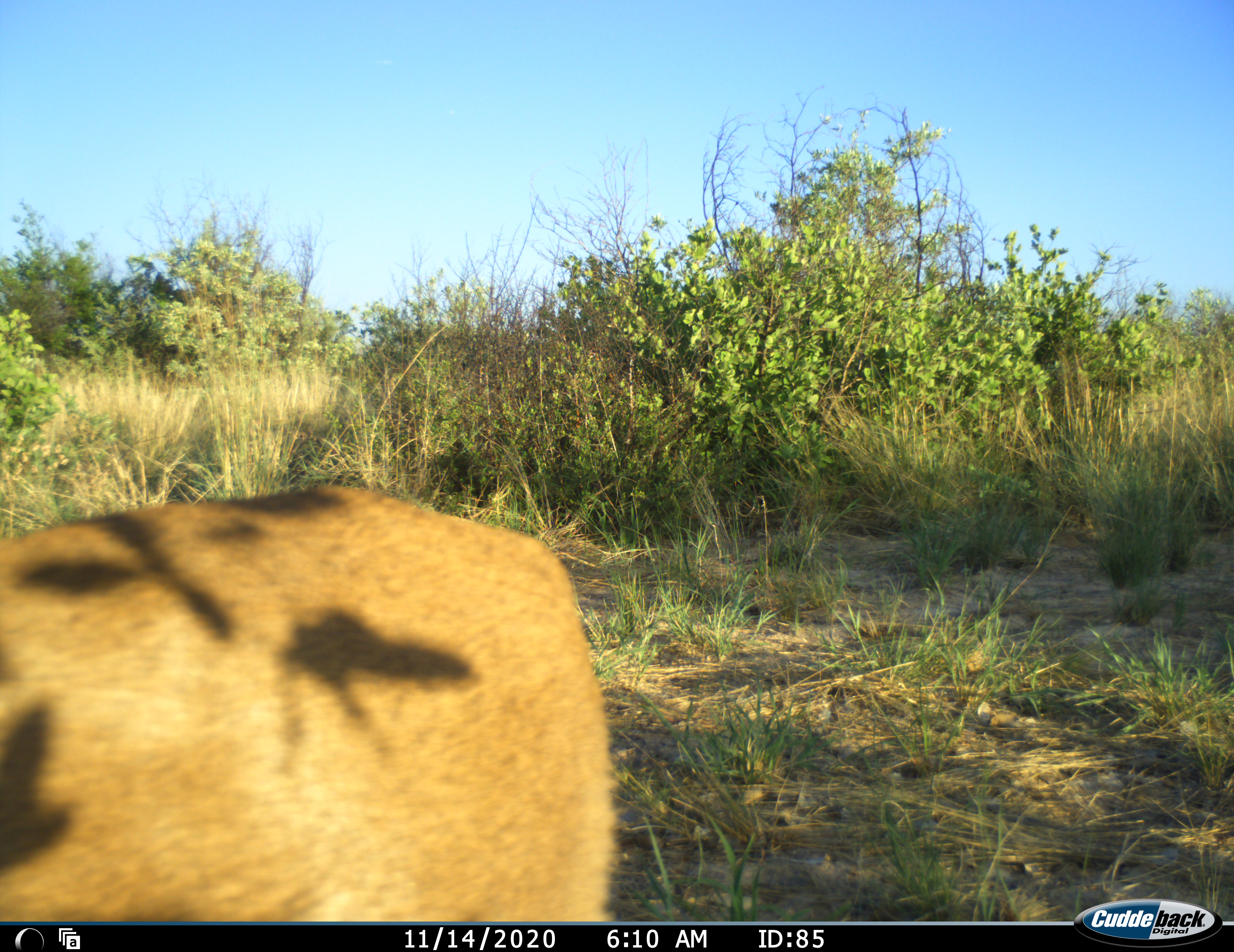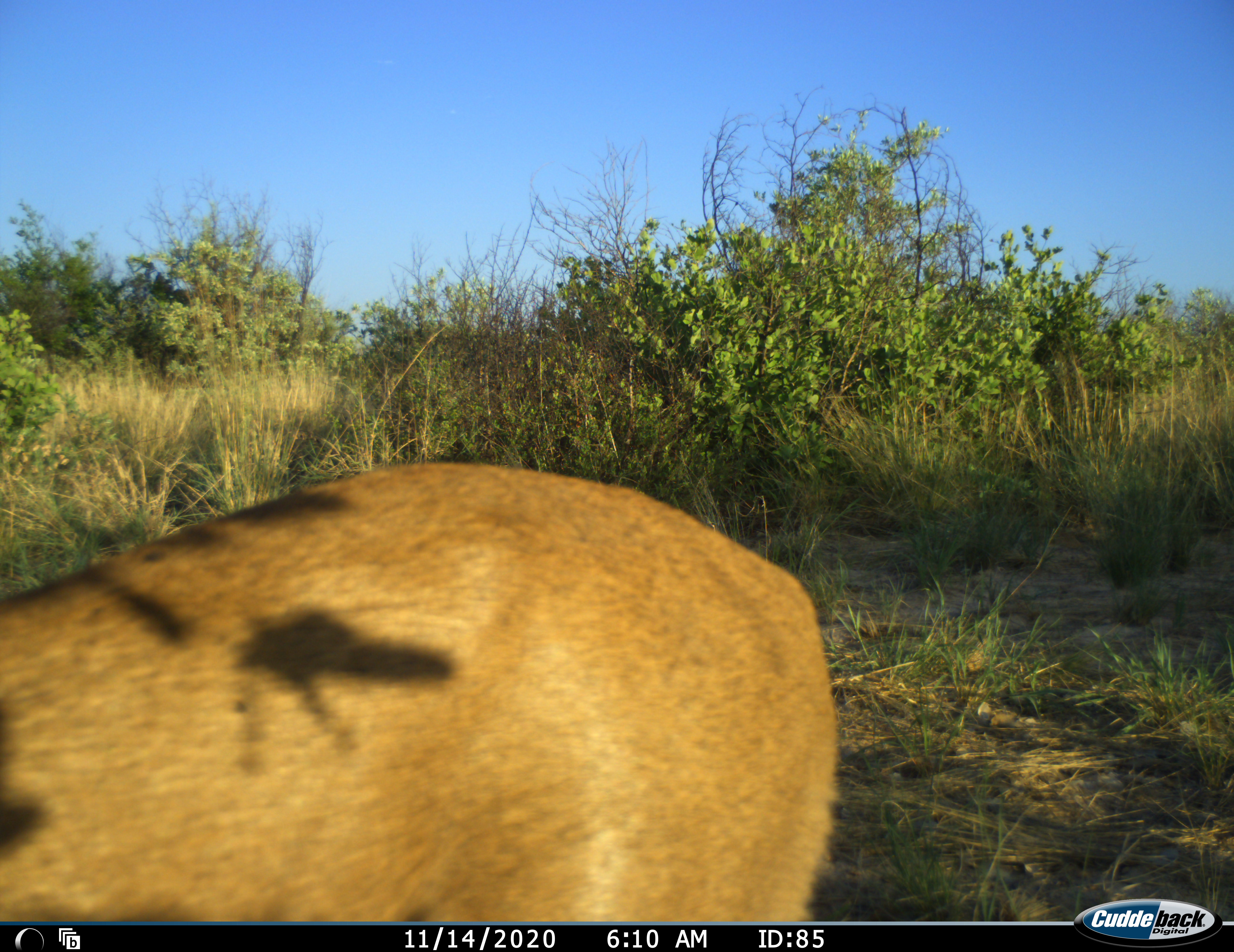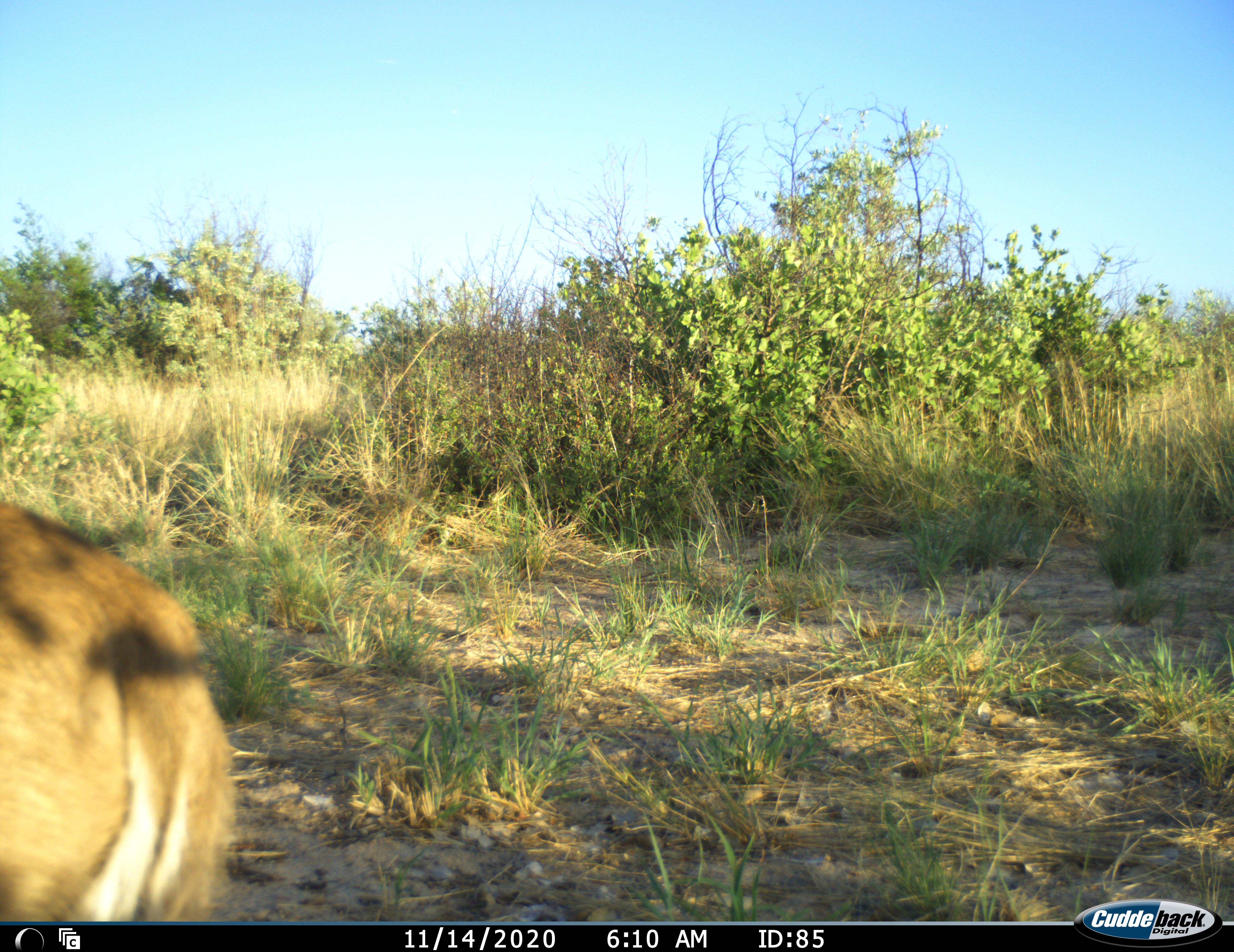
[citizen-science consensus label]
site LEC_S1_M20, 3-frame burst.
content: unidentified animal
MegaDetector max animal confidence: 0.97